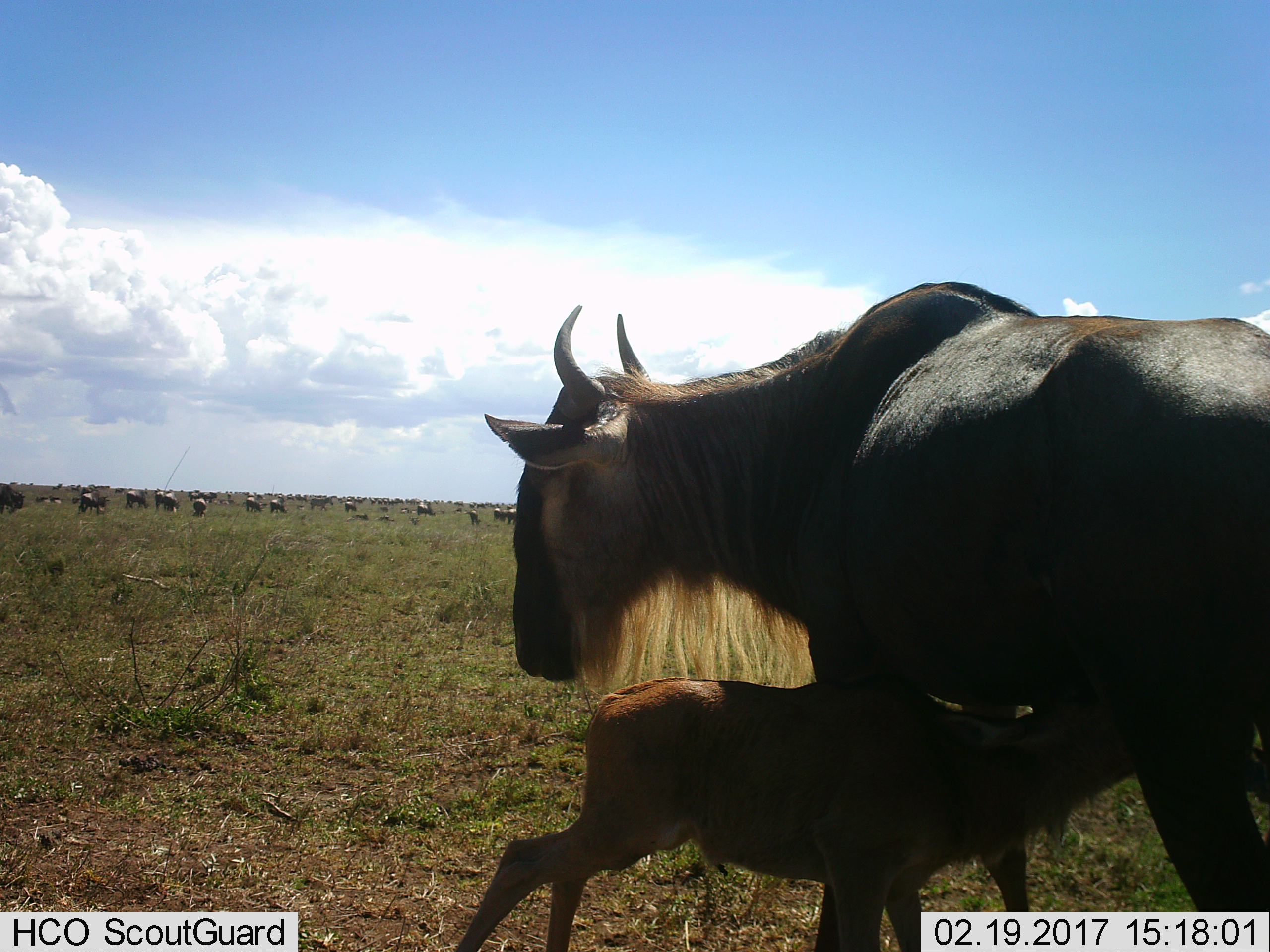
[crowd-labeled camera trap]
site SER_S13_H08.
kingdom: Animalia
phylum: Chordata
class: Mammalia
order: Artiodactyla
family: Bovidae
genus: Connochaetes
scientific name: Connochaetes taurinus taurinus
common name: blue wildebeest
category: wildebeestblue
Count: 11-50.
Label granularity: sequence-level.